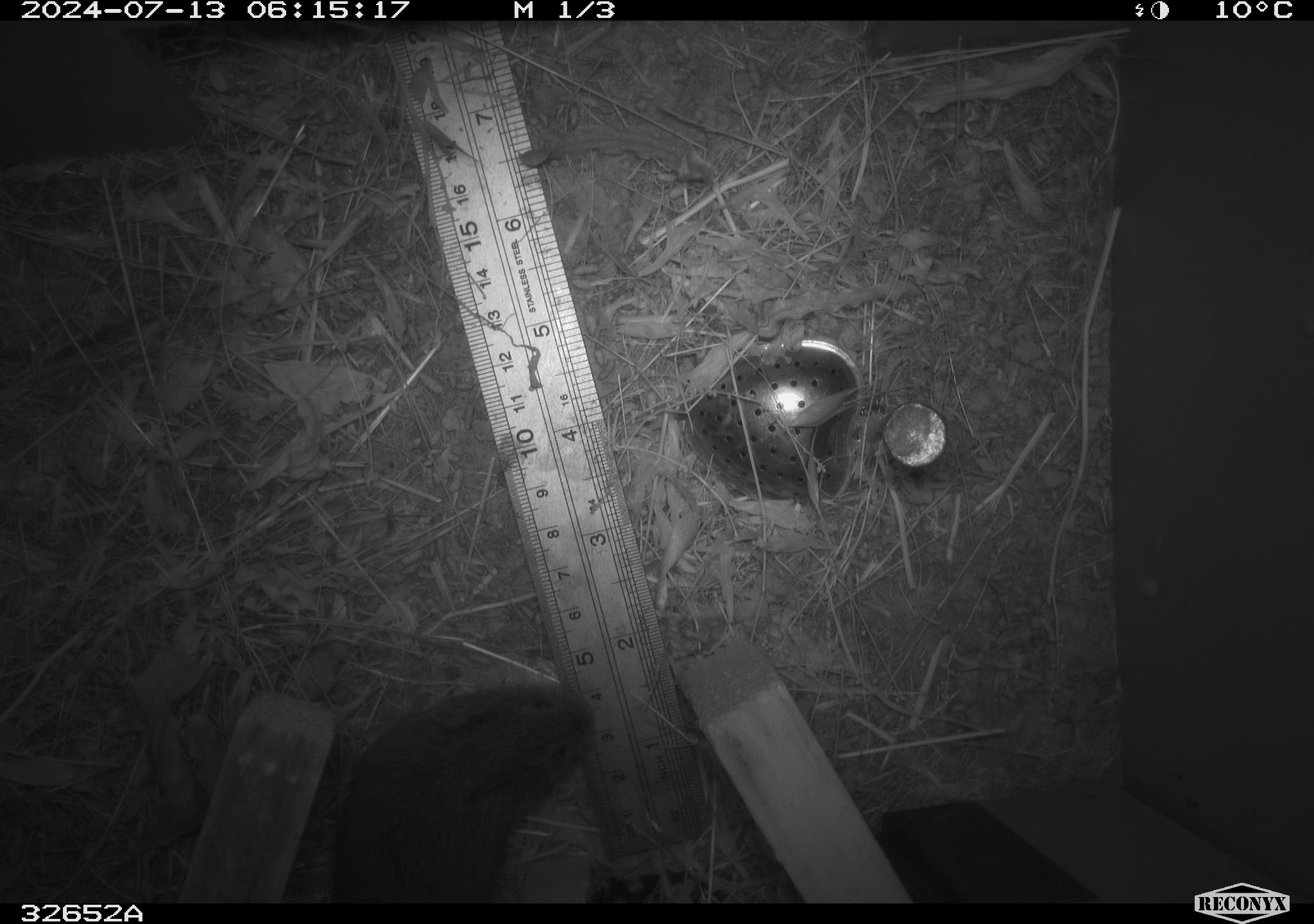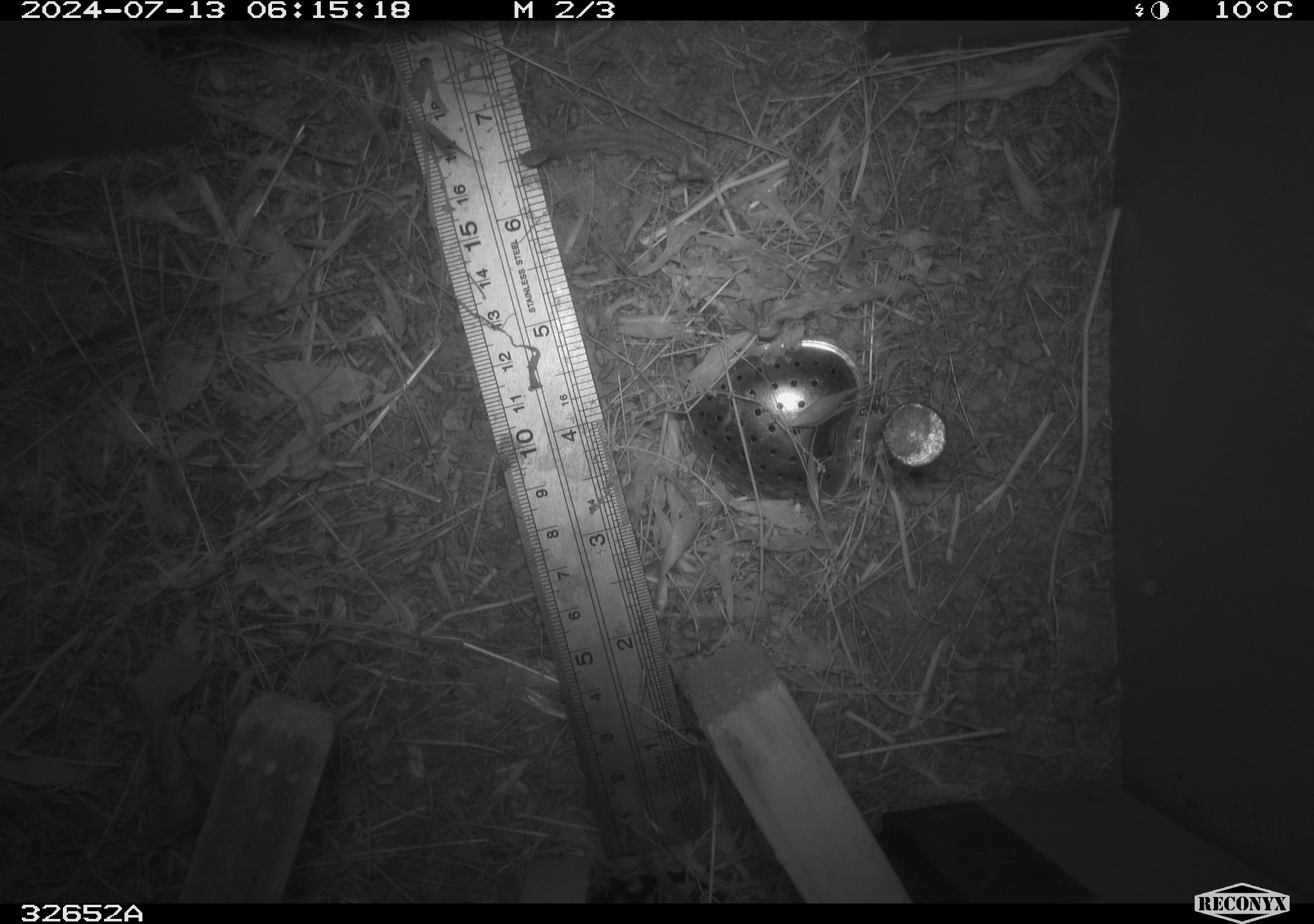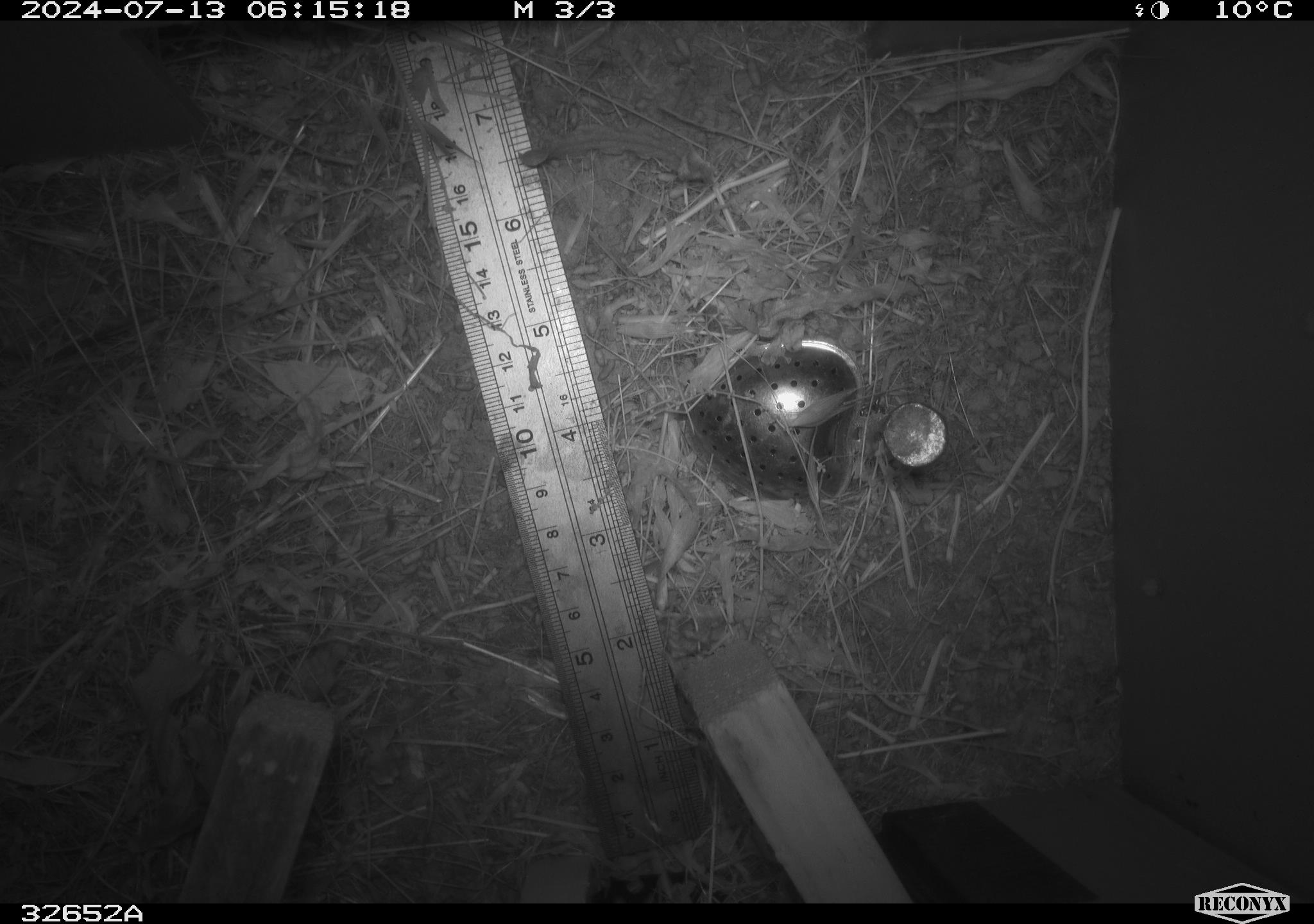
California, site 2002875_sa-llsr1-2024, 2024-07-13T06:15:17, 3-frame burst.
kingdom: Animalia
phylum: Chordata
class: Mammalia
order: Rodentia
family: Cricetidae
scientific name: Arvicolinae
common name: voles, lemmings, and muskrats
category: arvicolinae subfamily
Arvicolinae subfamily (voles, lemmings, and muskrats) (Arvicolinae).